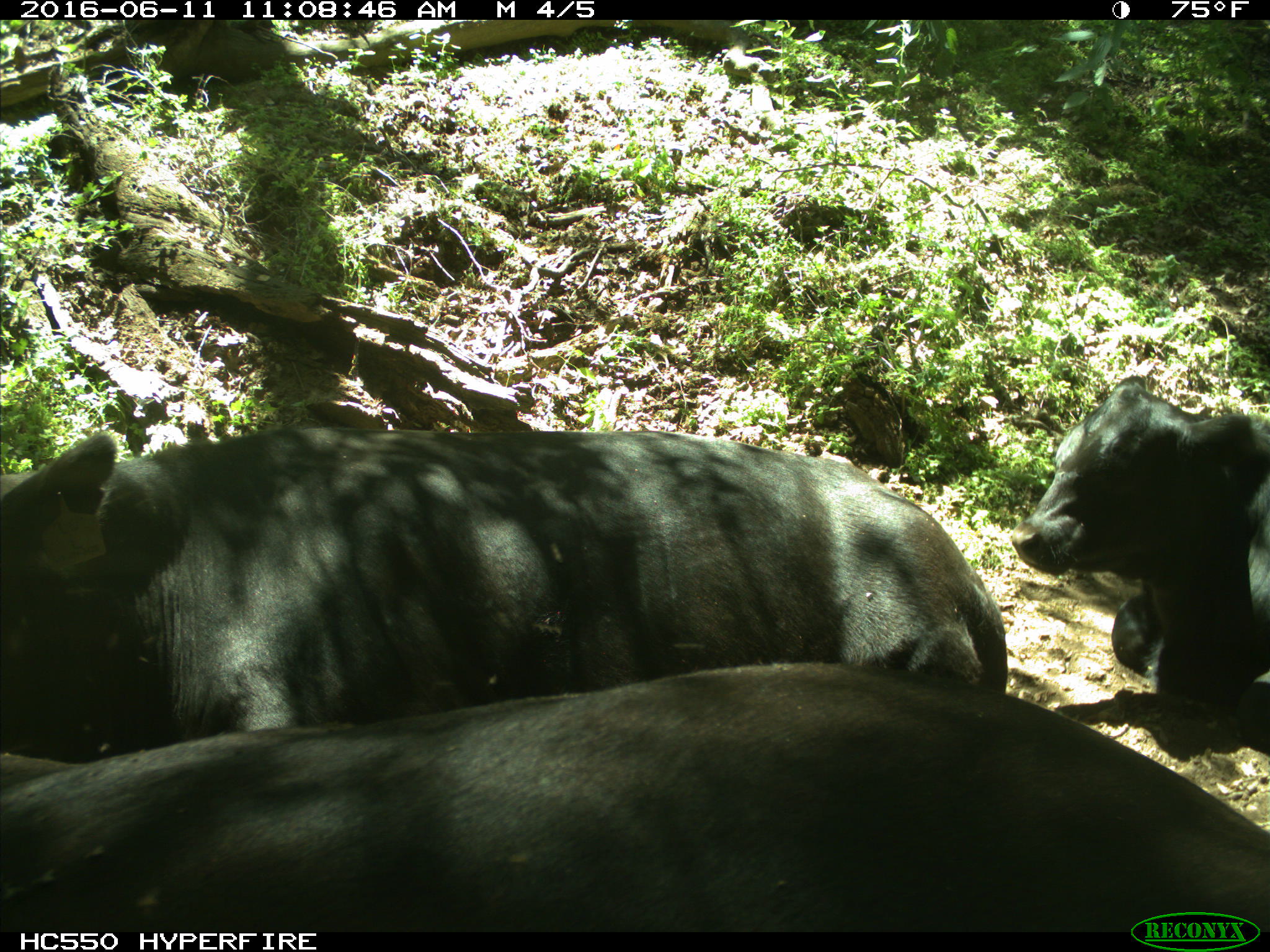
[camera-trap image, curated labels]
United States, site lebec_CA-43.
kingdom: Animalia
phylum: Chordata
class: Mammalia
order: Artiodactyla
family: Bovidae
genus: Bos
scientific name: Bos taurus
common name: domestic cow